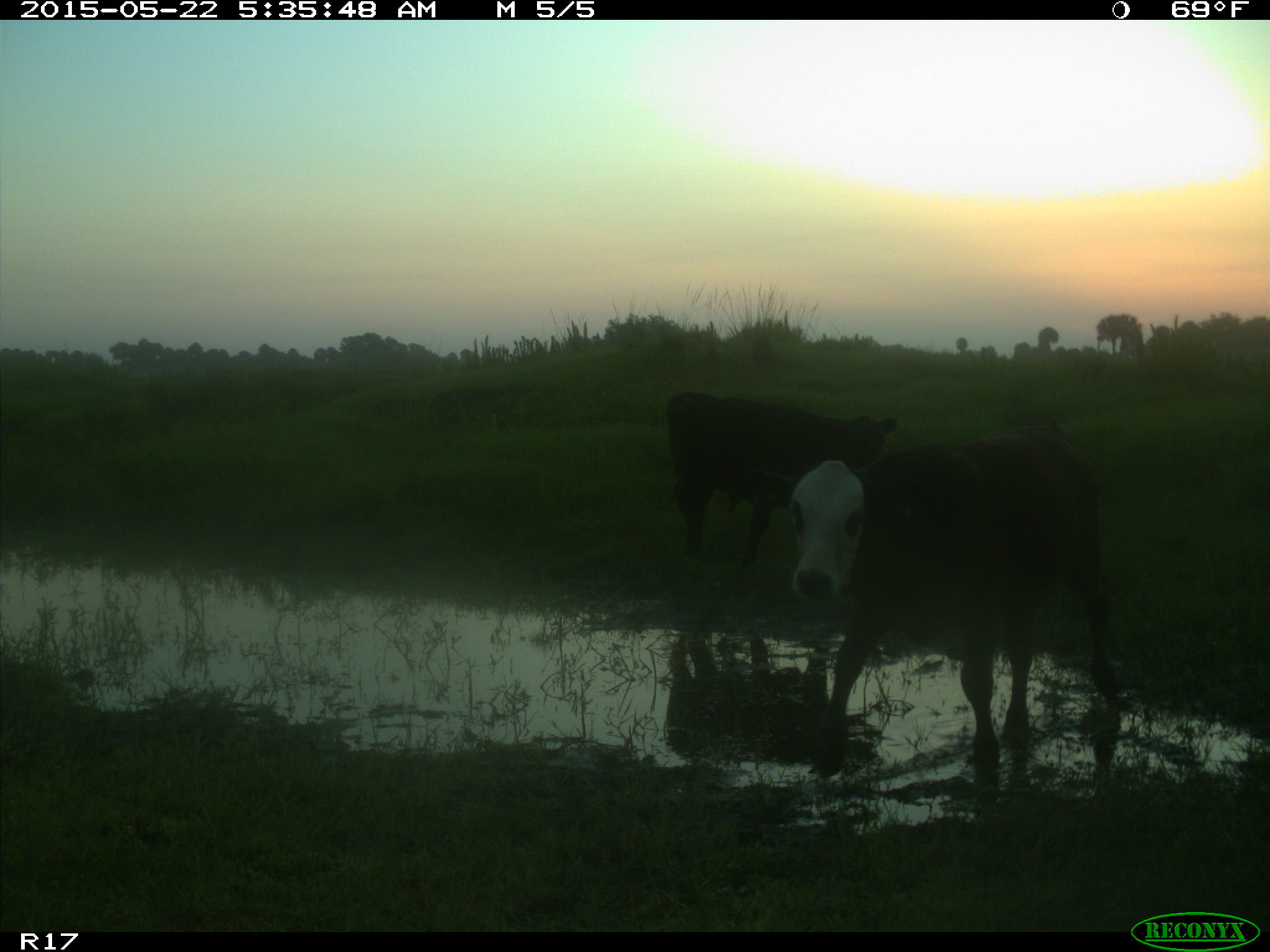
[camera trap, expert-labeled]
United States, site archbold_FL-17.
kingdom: Animalia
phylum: Chordata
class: Mammalia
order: Artiodactyla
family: Bovidae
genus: Bos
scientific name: Bos taurus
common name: domestic cow